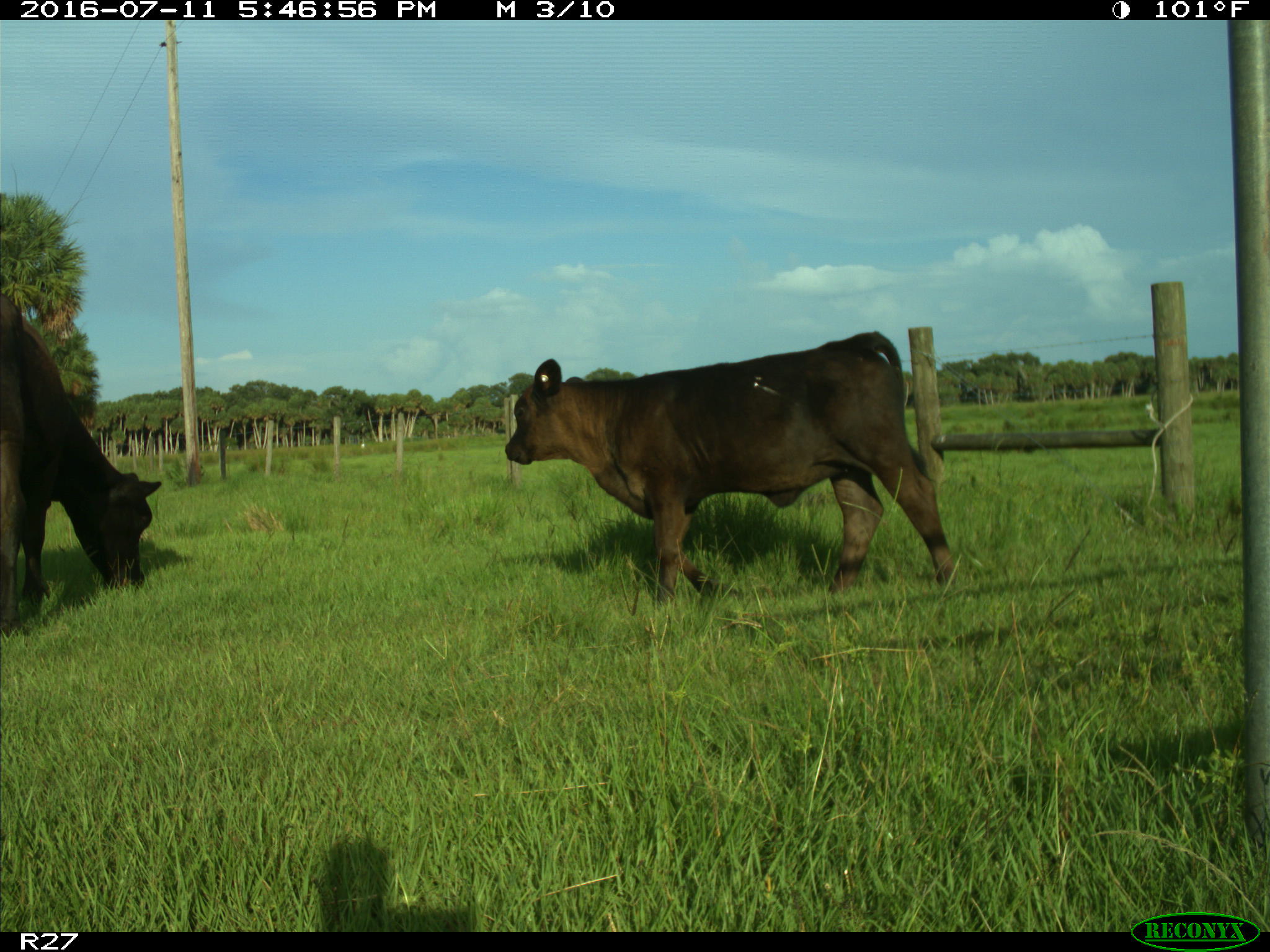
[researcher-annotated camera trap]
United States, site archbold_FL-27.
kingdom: Animalia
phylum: Chordata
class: Mammalia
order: Artiodactyla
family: Bovidae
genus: Bos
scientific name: Bos taurus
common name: domestic cow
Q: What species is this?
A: Bos taurus (domestic cow).